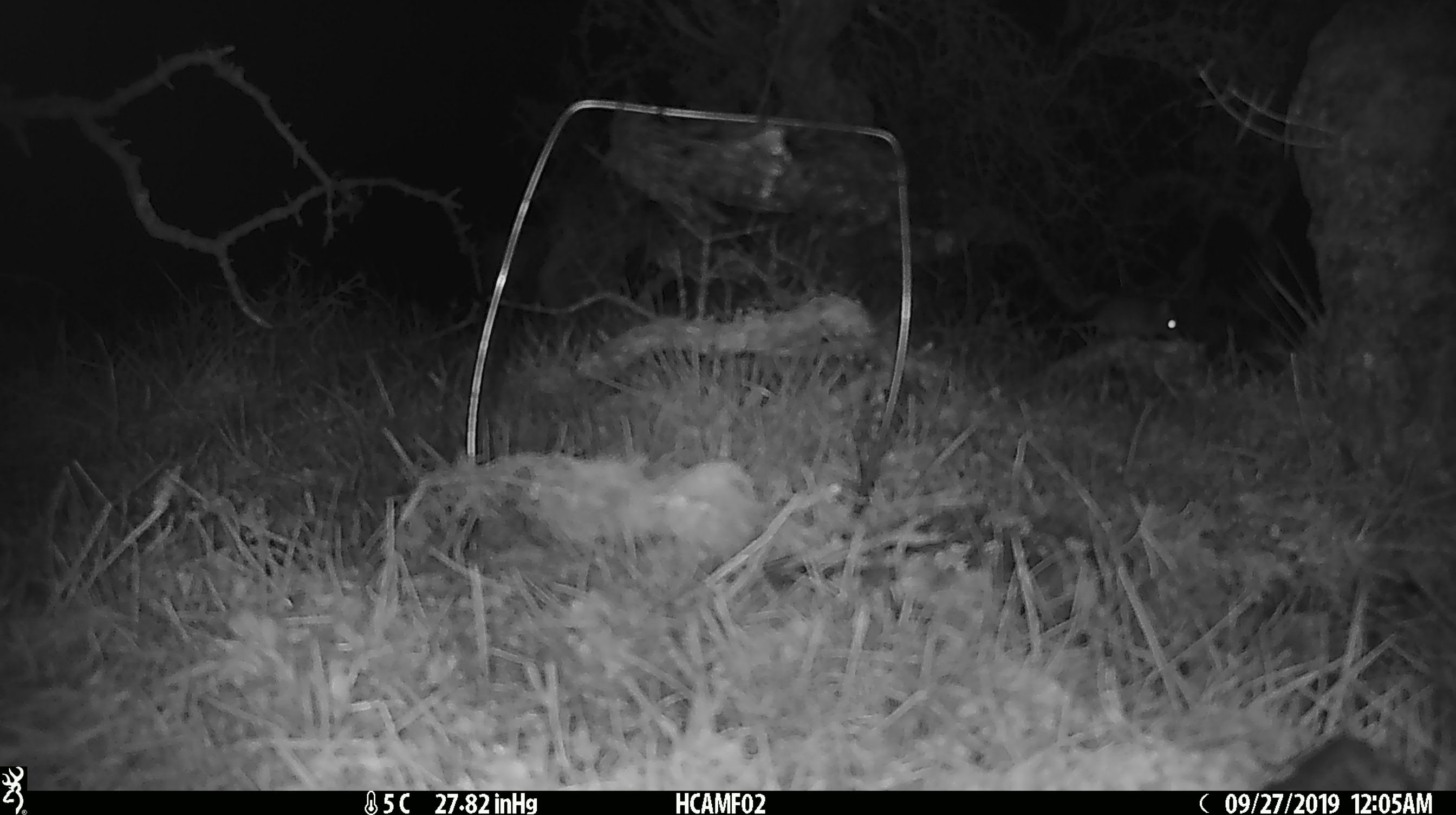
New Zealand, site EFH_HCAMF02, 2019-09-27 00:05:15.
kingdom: Animalia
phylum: Chordata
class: Mammalia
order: Rodentia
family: Muridae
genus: Mus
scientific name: Mus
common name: mouse